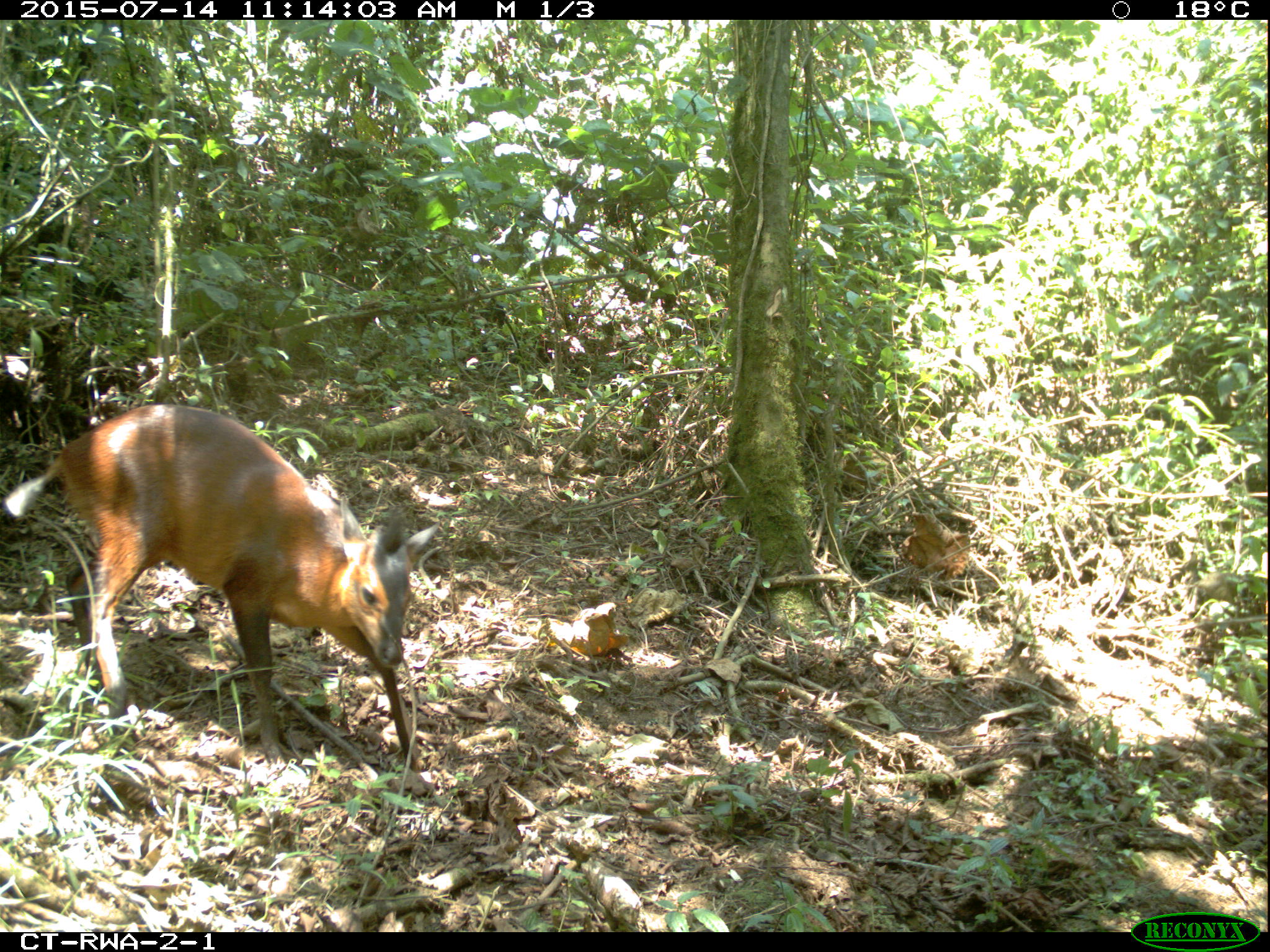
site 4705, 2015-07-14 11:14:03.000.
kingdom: Animalia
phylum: Chordata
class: Mammalia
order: Artiodactyla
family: Bovidae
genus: Cephalophus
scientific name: Cephalophus nigrifrons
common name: black-fronted duiker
Cephalophus nigrifrons (black-fronted duiker), count 1.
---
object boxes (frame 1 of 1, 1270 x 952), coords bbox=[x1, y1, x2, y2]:
cephalophus nigrifrons: bbox=[0, 402, 441, 767]